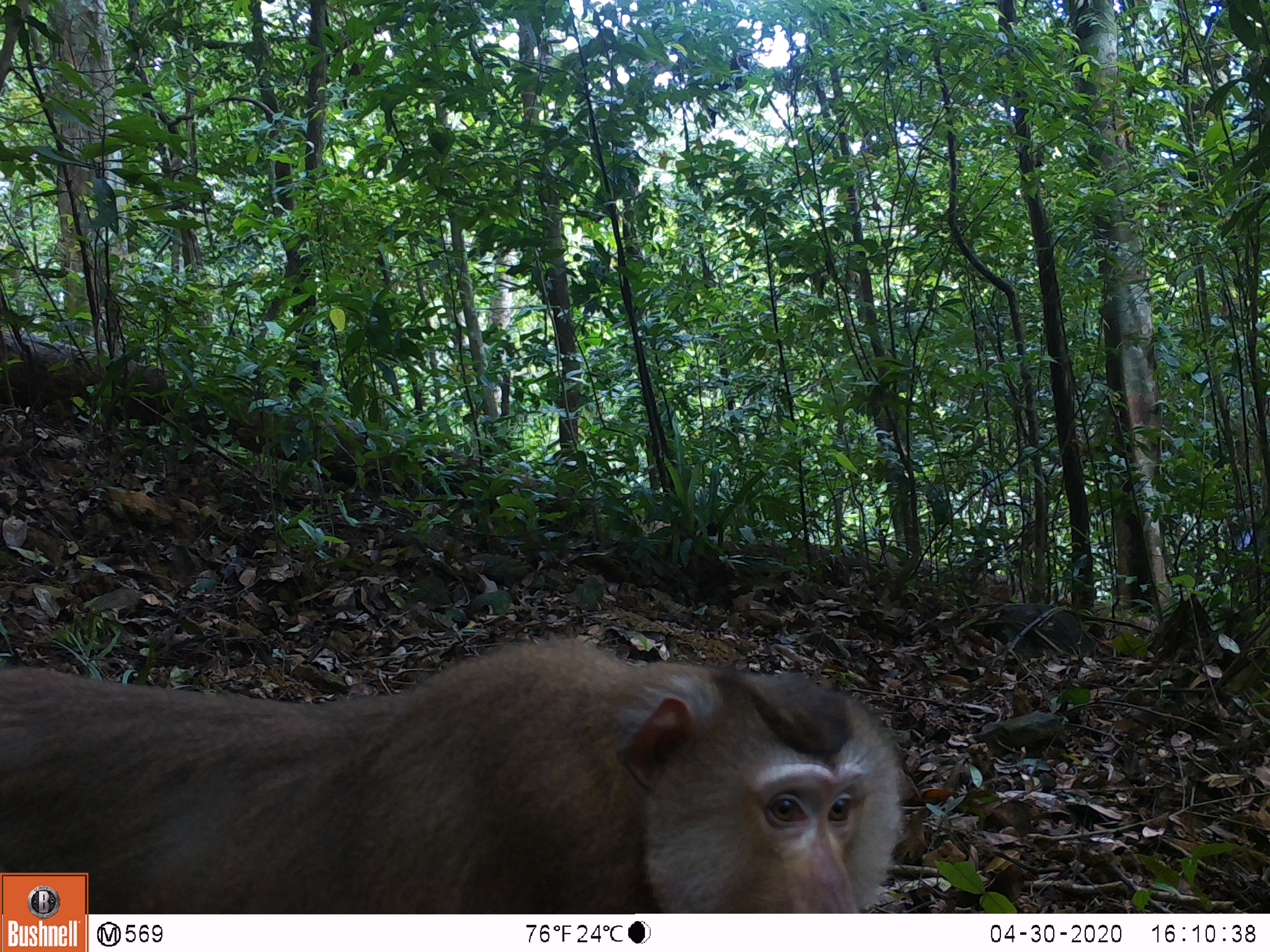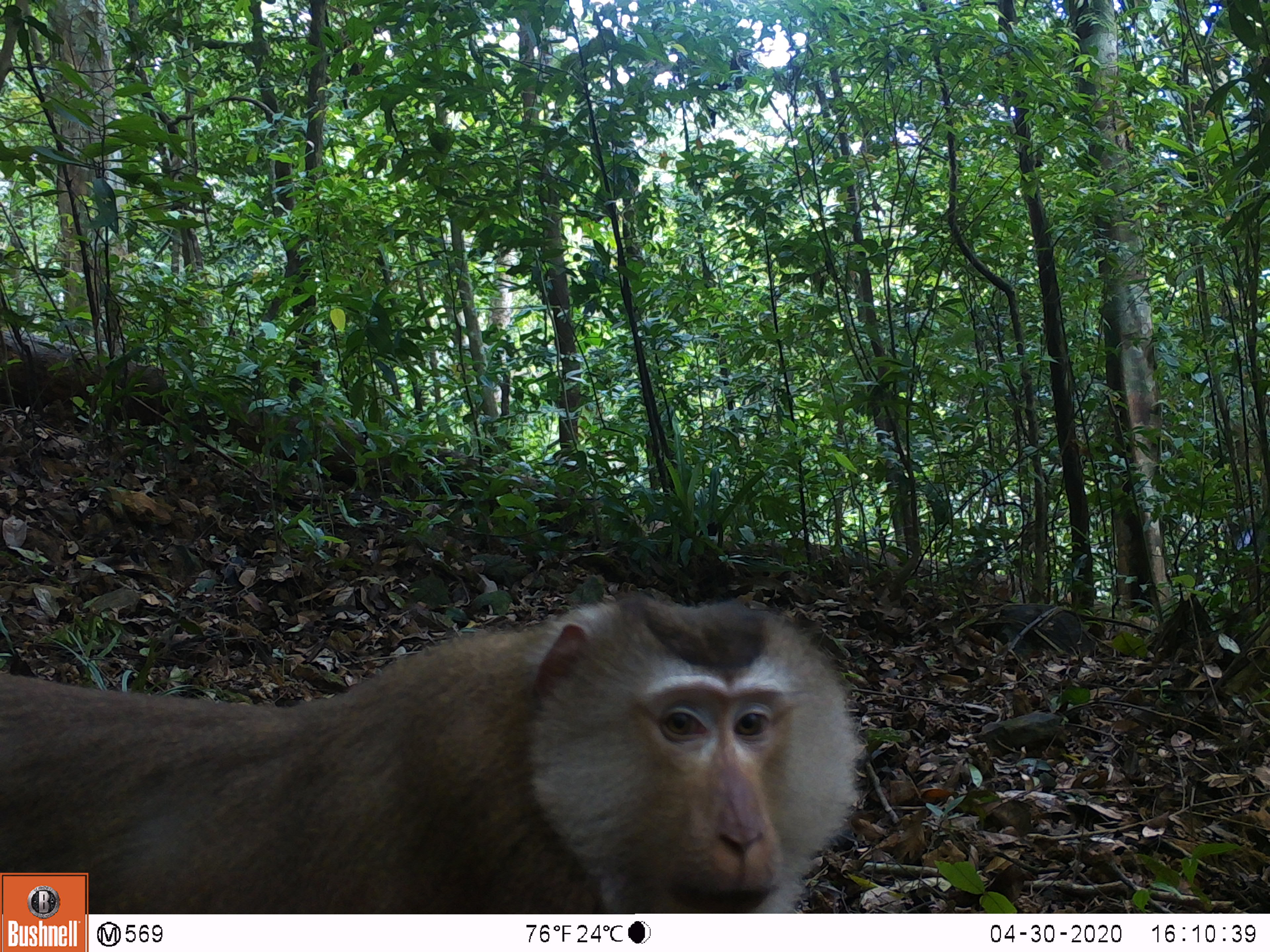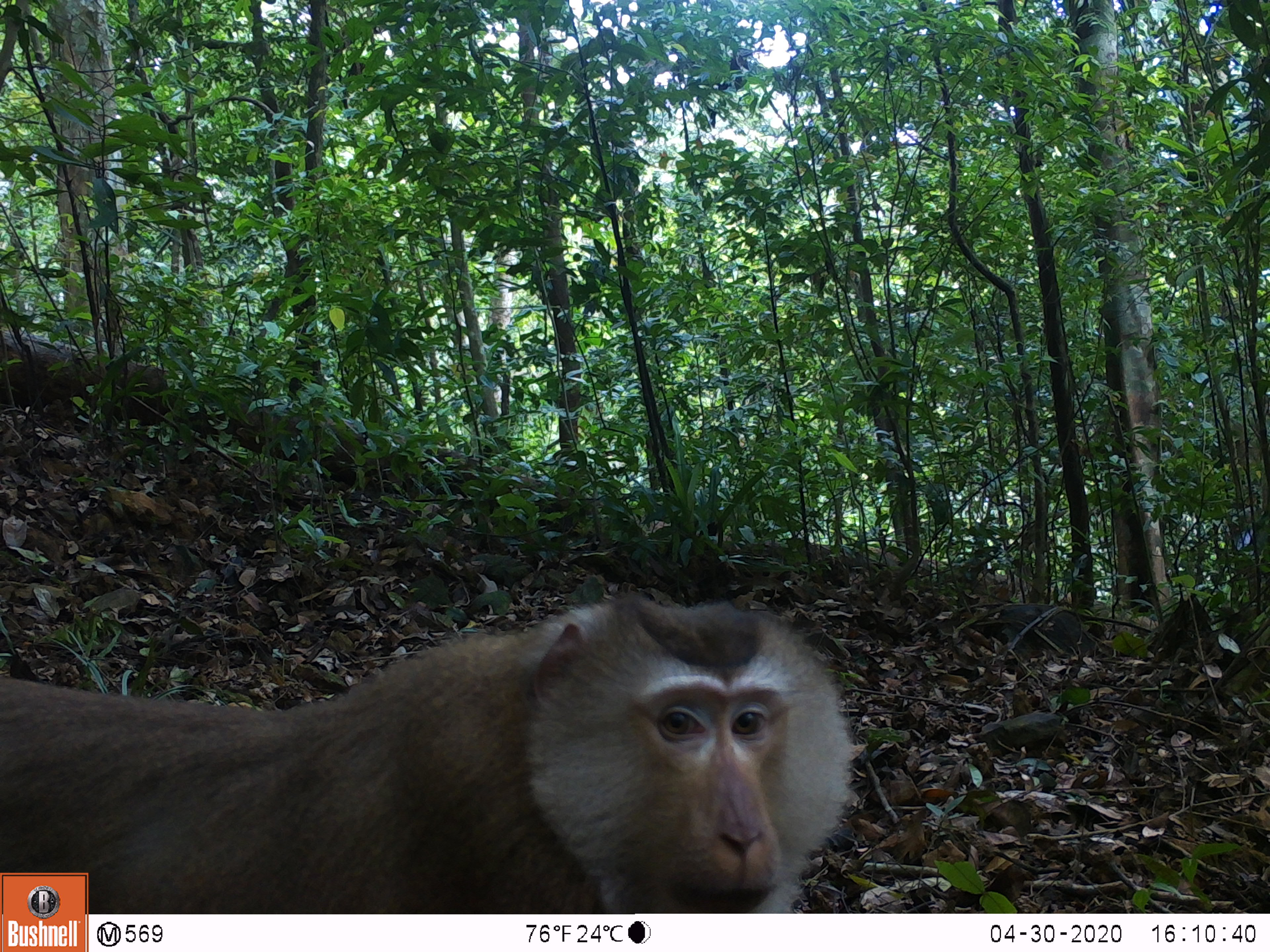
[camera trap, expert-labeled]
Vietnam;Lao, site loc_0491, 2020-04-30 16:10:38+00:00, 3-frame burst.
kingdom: Animalia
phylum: Chordata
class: Mammalia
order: Primates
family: Cercopithecidae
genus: Macaca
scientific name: Macaca nemestrina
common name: pig-tailed macaque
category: pig tailed macaque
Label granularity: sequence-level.